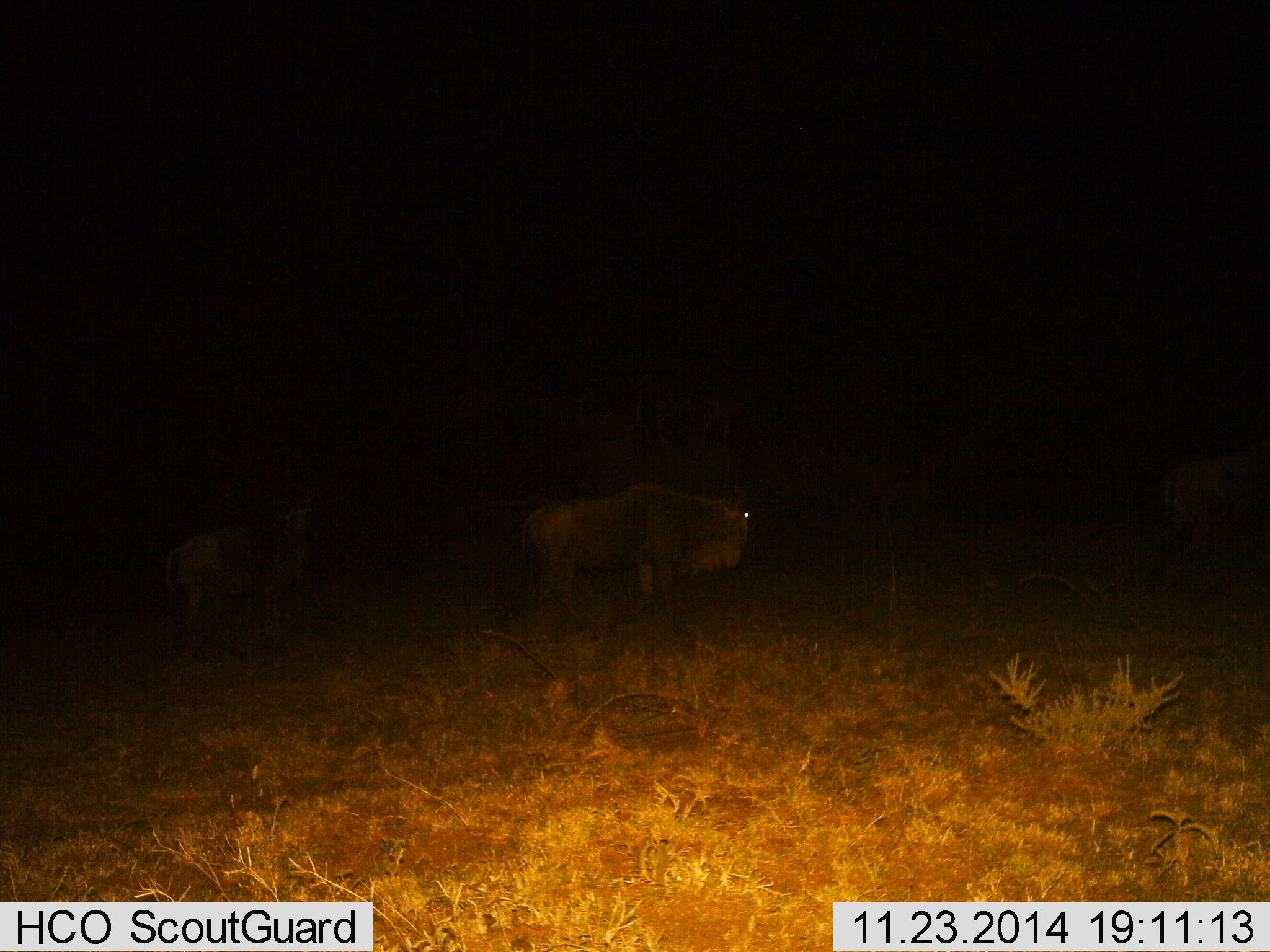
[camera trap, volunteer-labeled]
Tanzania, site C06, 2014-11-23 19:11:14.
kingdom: Animalia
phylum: Chordata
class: Mammalia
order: Artiodactyla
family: Bovidae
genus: Connochaetes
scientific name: Connochaetes taurinus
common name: blue wildebeest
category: wildebeest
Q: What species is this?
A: Wildebeest (blue wildebeest) (Connochaetes taurinus).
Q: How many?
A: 2.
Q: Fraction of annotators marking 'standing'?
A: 90%.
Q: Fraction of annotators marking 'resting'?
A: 0%.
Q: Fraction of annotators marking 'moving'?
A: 10%.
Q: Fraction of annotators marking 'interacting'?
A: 0%.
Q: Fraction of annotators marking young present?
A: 0%.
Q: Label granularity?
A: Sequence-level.